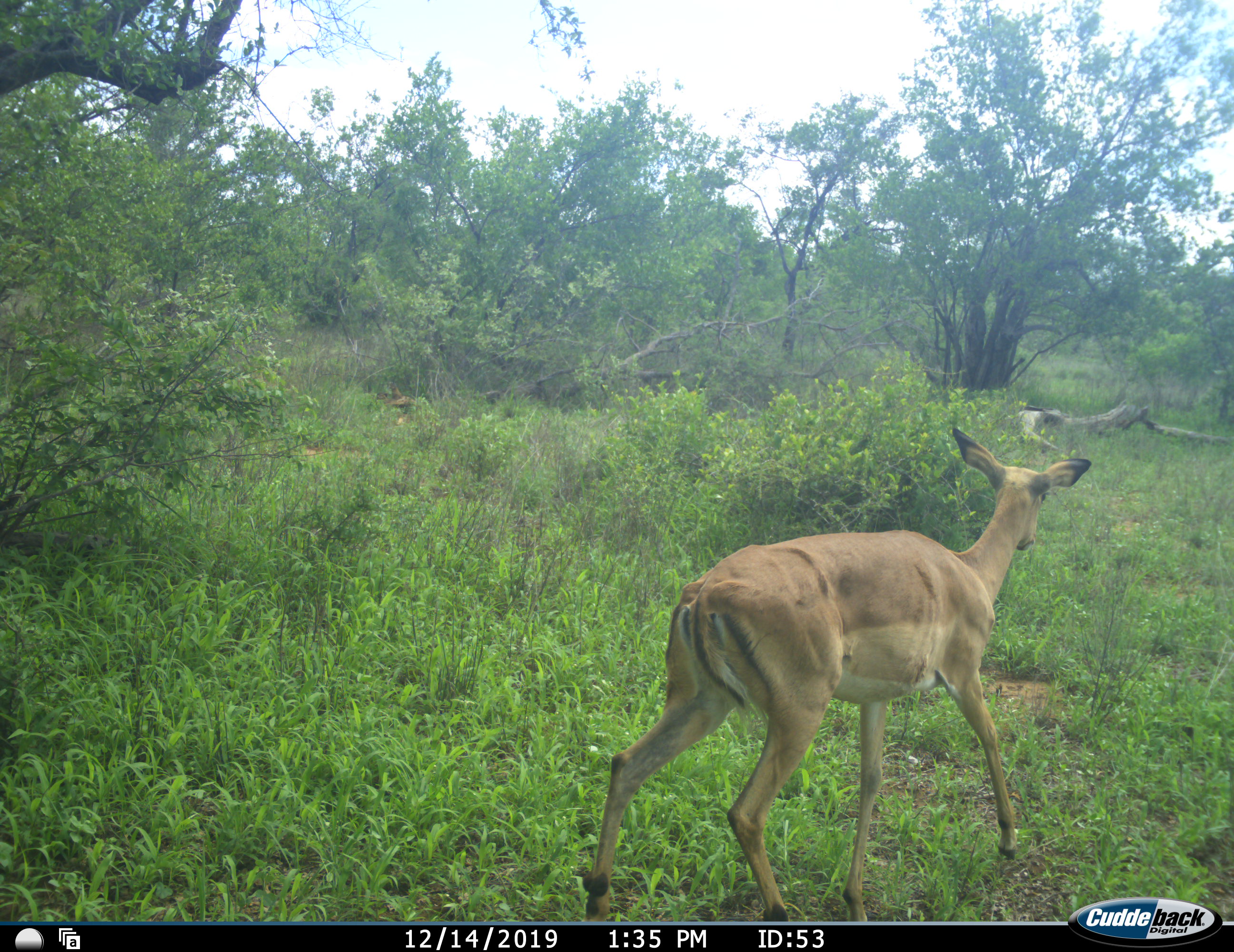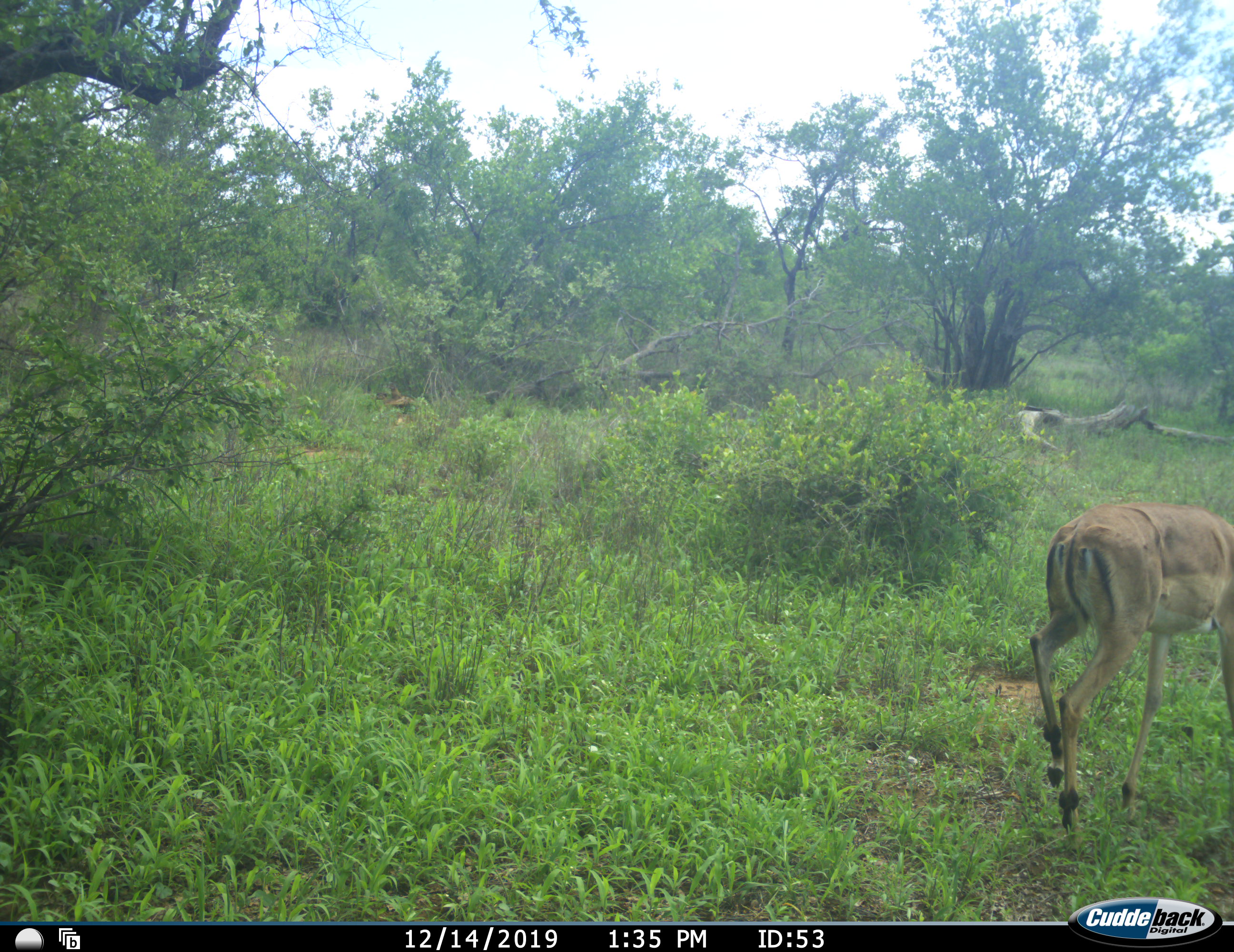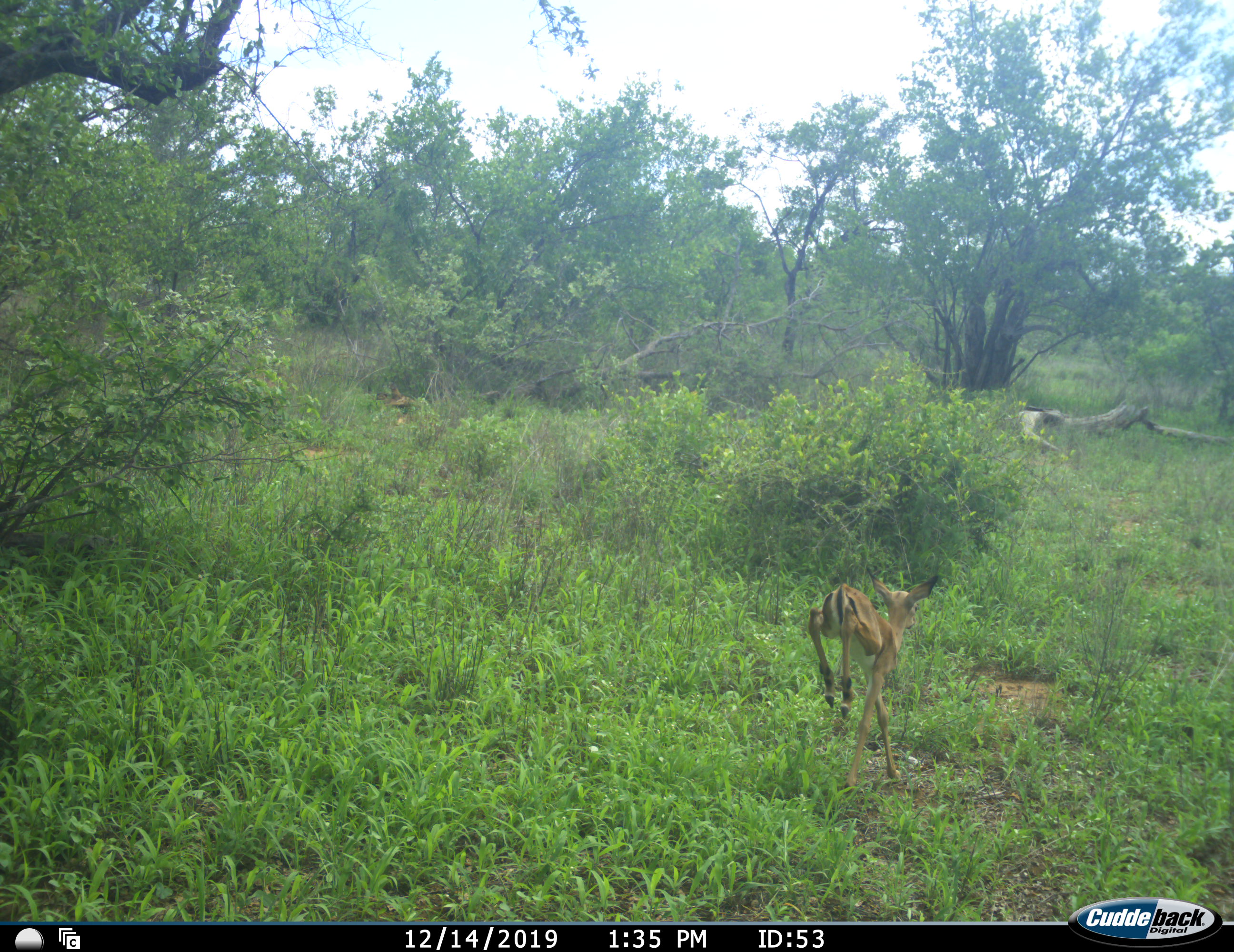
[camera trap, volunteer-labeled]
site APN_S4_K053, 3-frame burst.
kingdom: Animalia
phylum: Chordata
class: Mammalia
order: Artiodactyla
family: Bovidae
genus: Aepyceros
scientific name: Aepyceros melampus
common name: impala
Impala (Aepyceros melampus), count 2. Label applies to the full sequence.